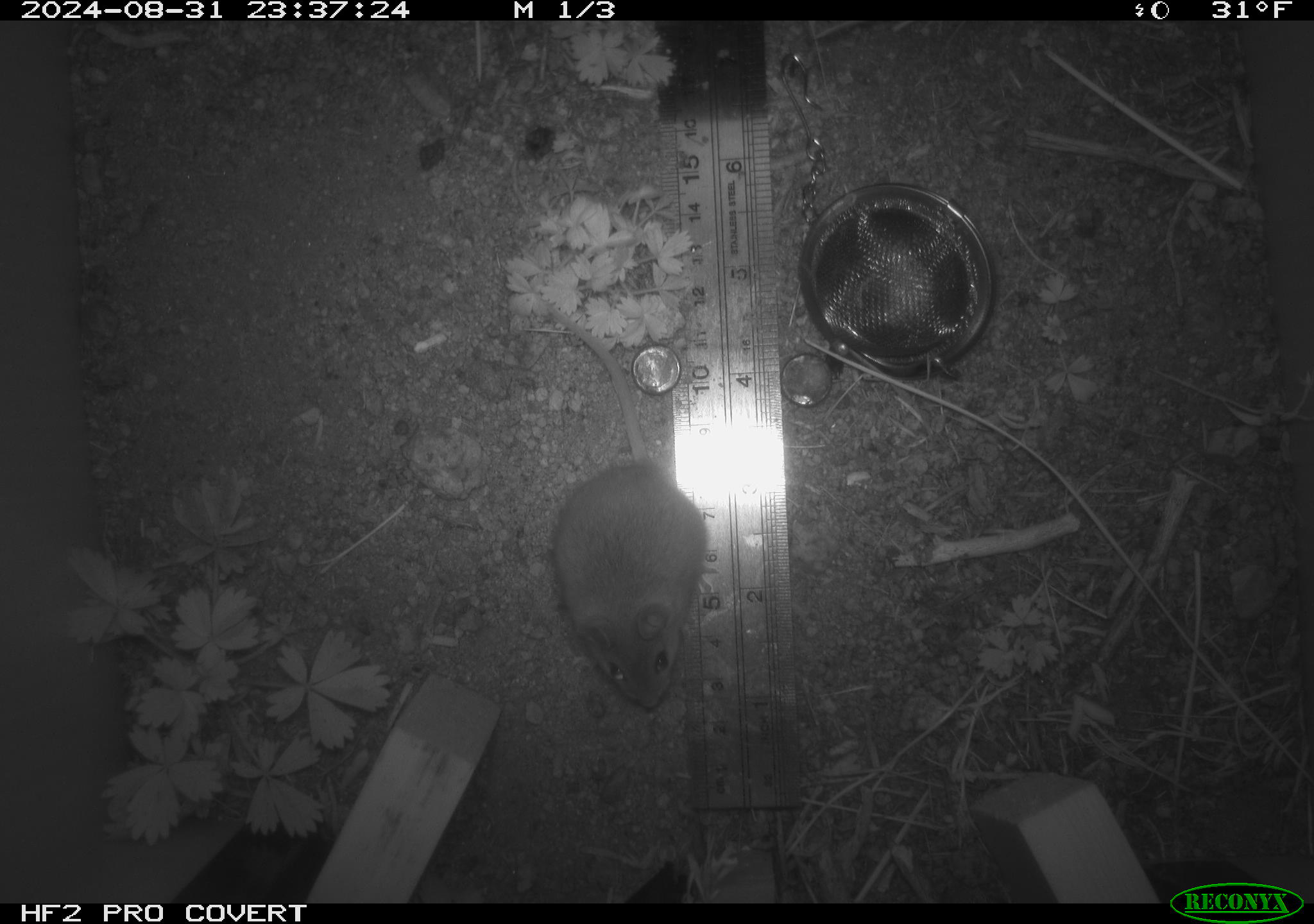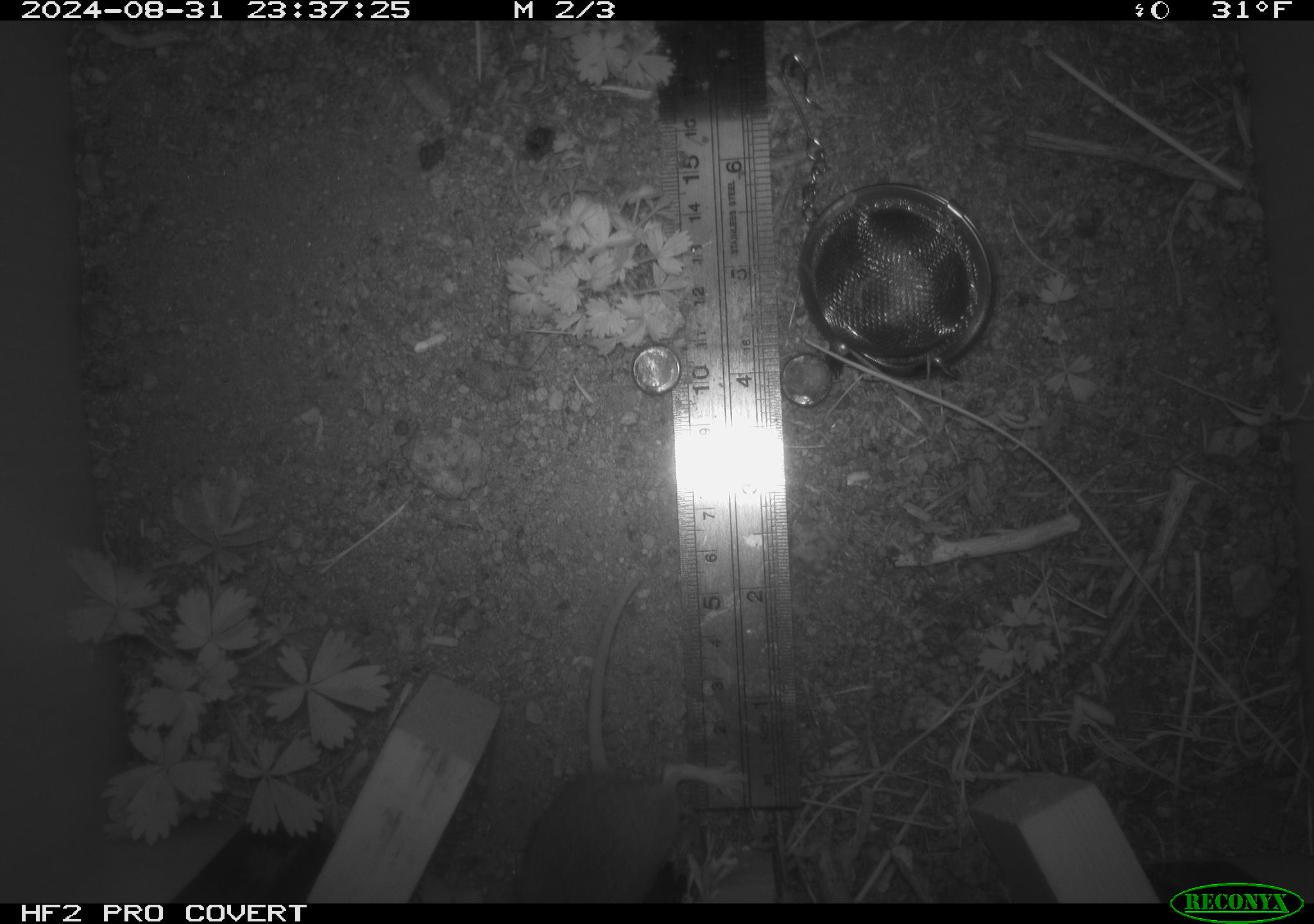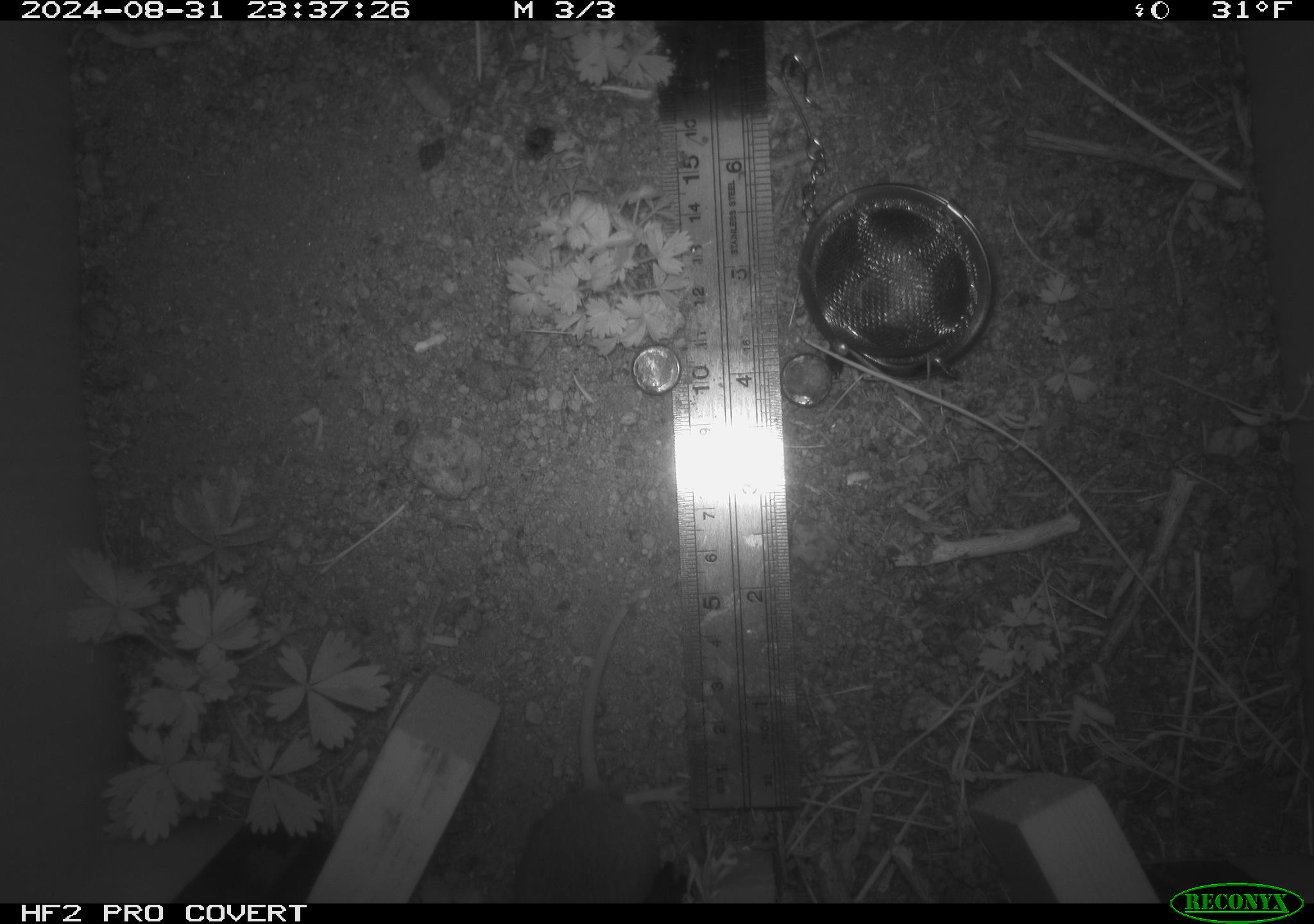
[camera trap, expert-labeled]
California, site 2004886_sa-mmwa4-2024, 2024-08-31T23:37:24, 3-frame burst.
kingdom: Animalia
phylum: Chordata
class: Mammalia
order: Rodentia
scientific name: Rodentia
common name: mouse species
Mouse species (Rodentia).